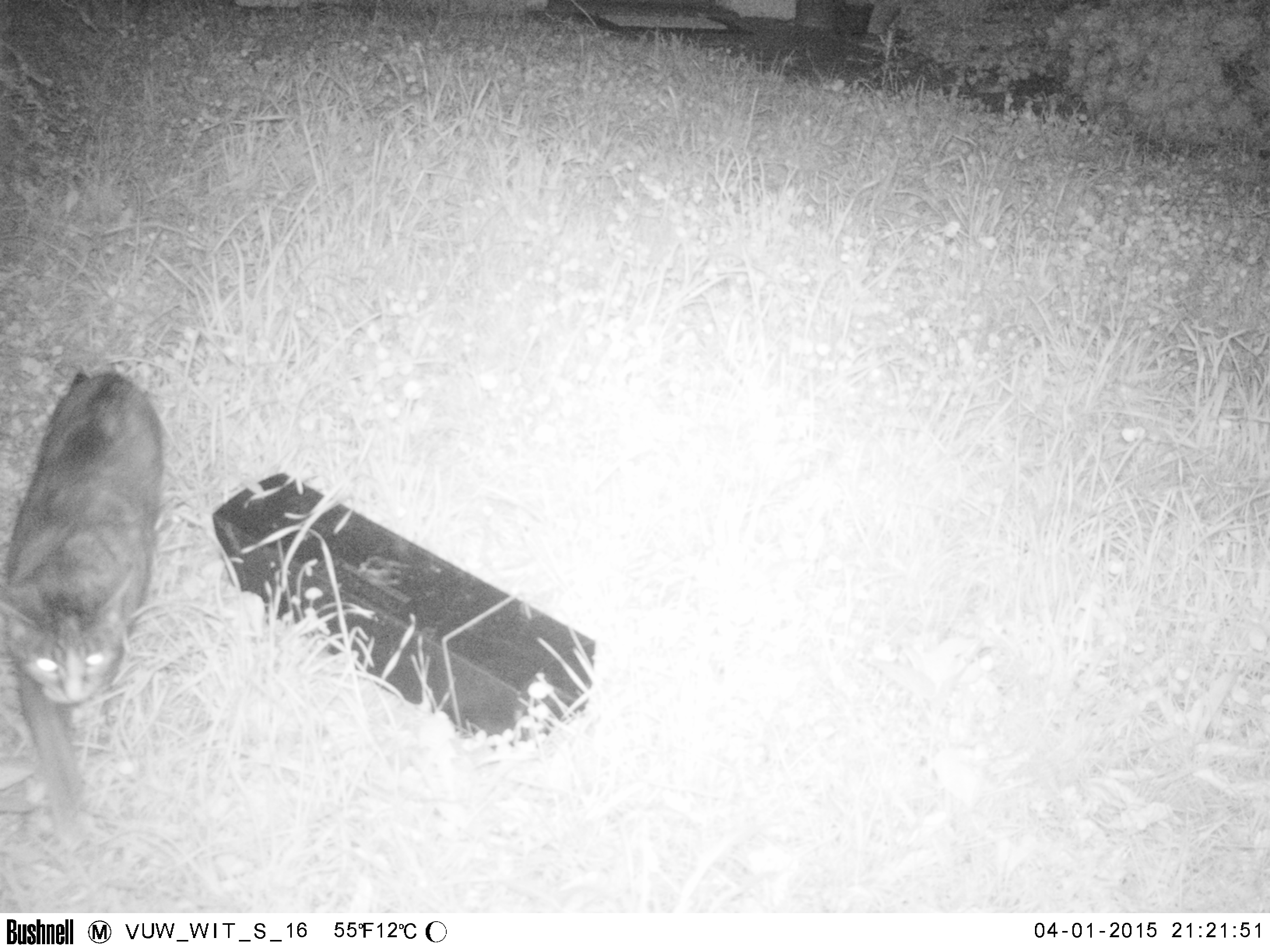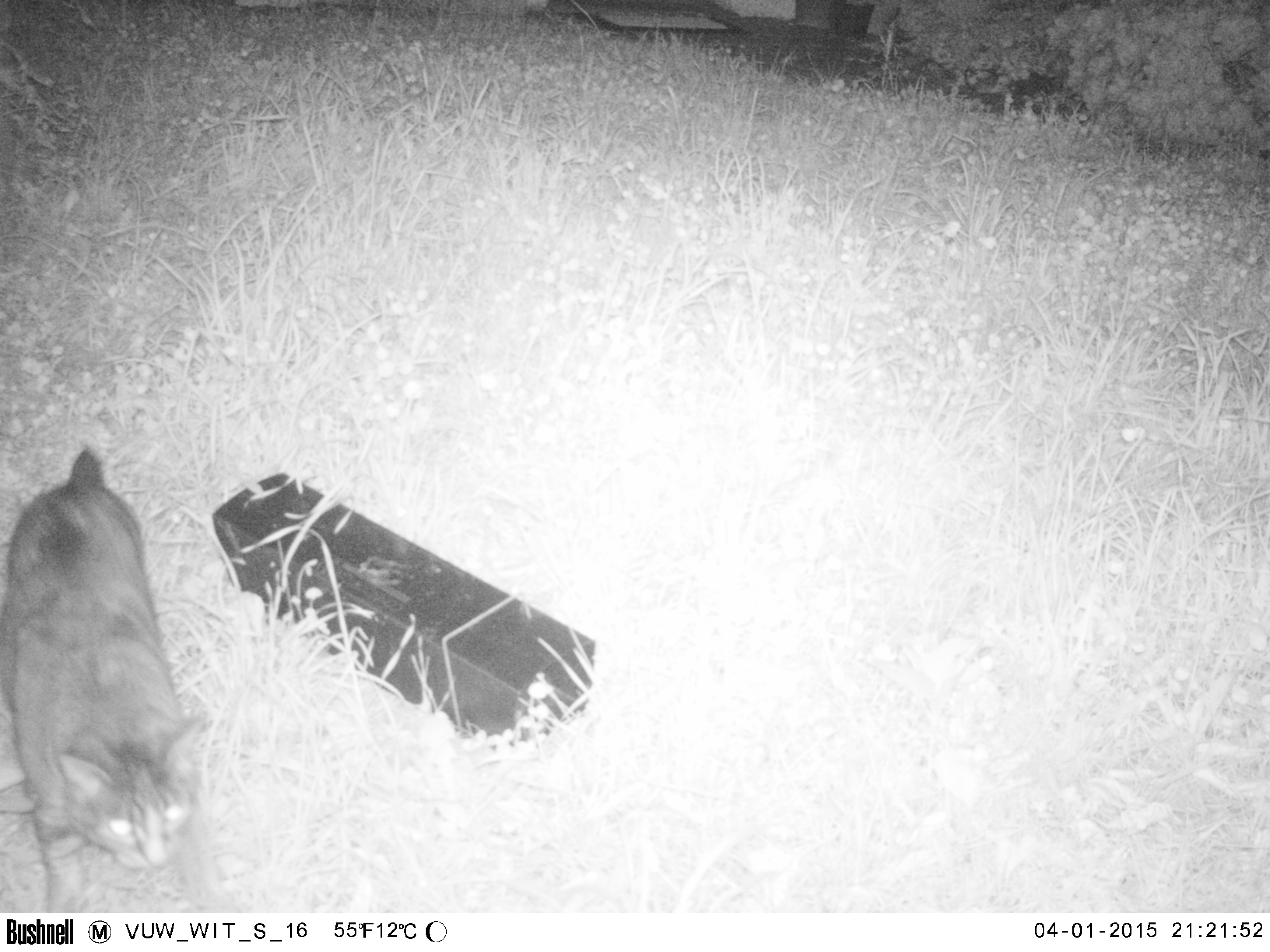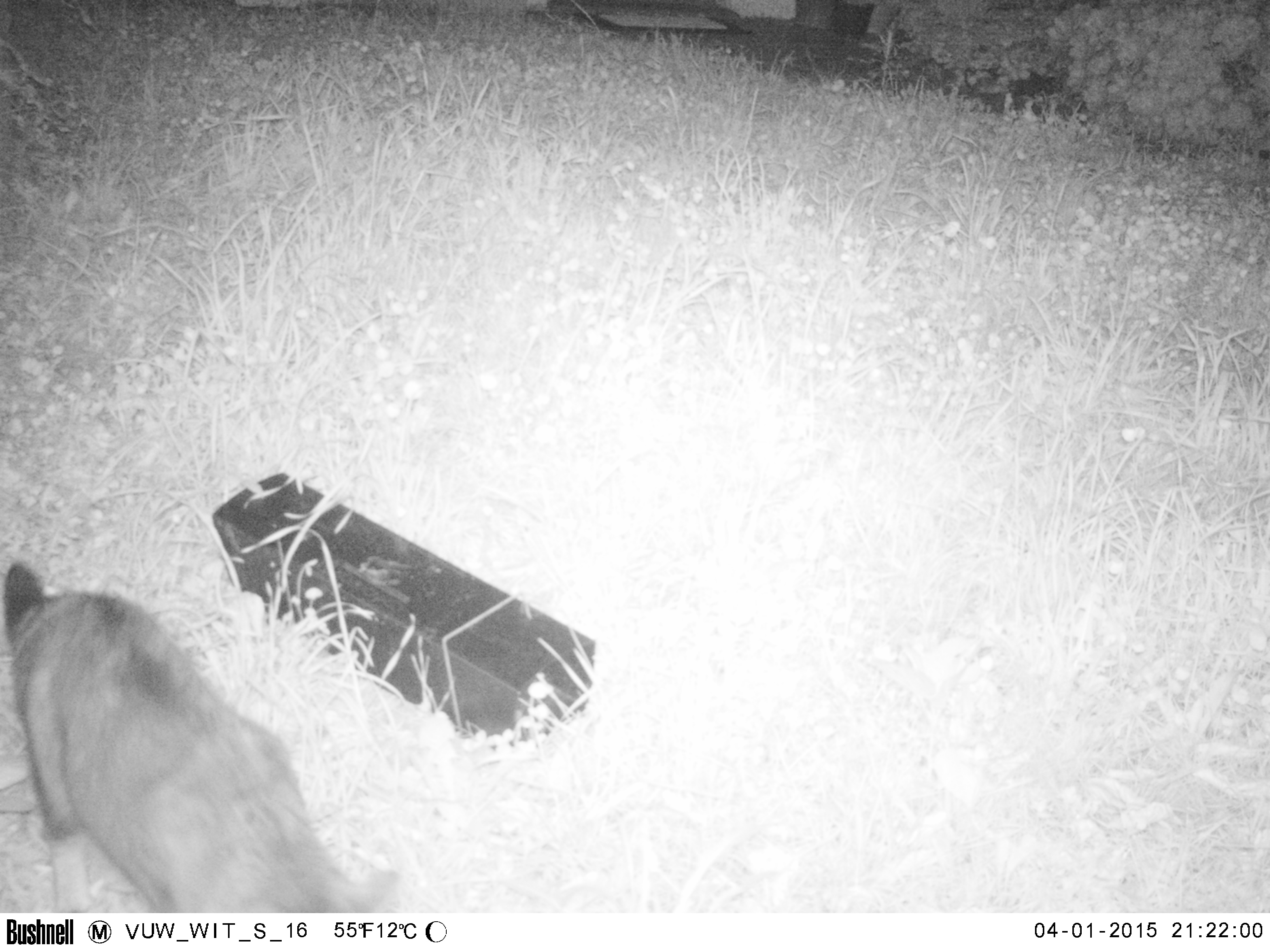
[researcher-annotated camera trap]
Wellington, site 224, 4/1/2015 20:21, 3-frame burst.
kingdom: Animalia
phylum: Chordata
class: Mammalia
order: Carnivora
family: Felidae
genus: Felis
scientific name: Felis catus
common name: cat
Cat (Felis catus).